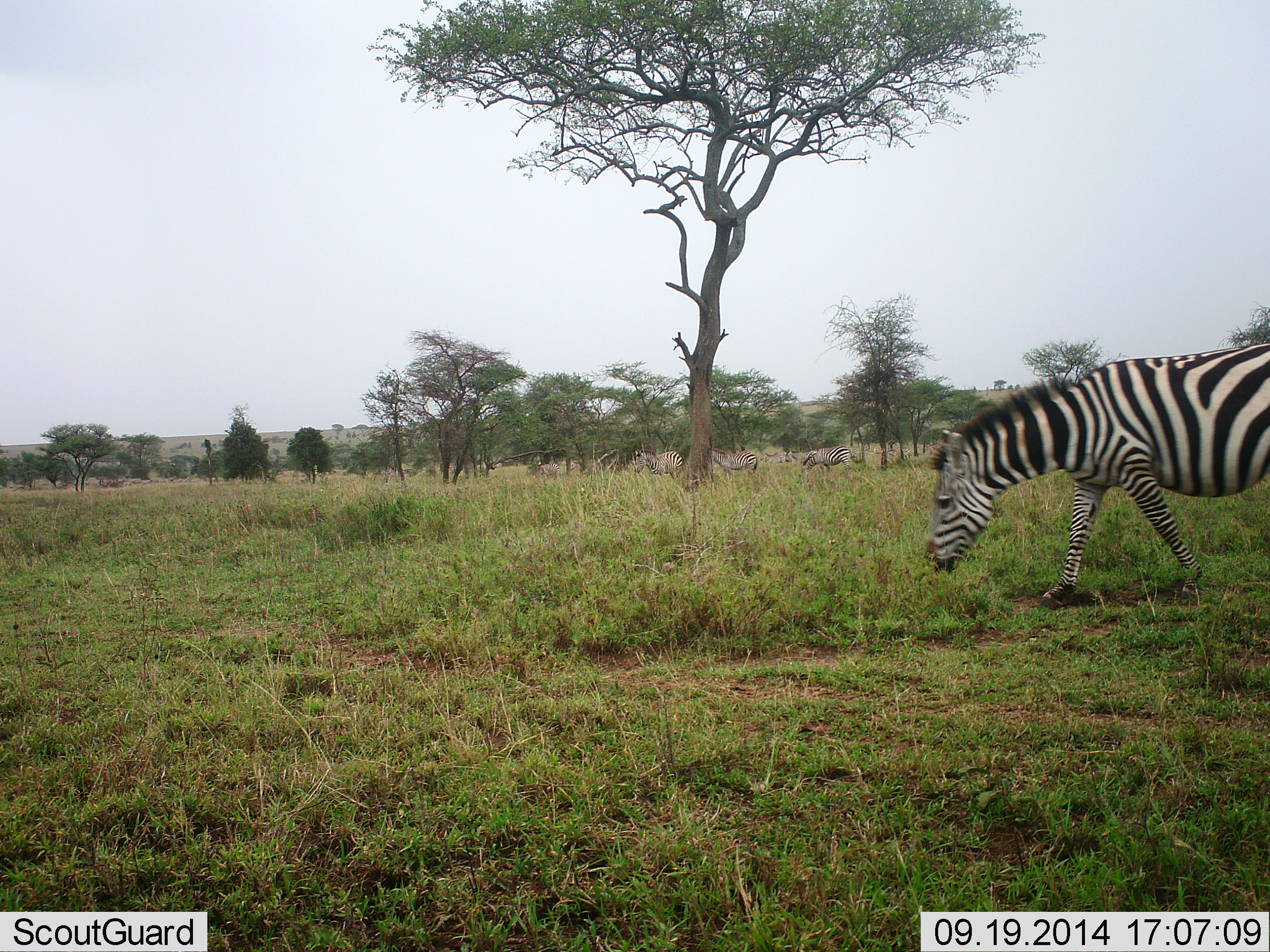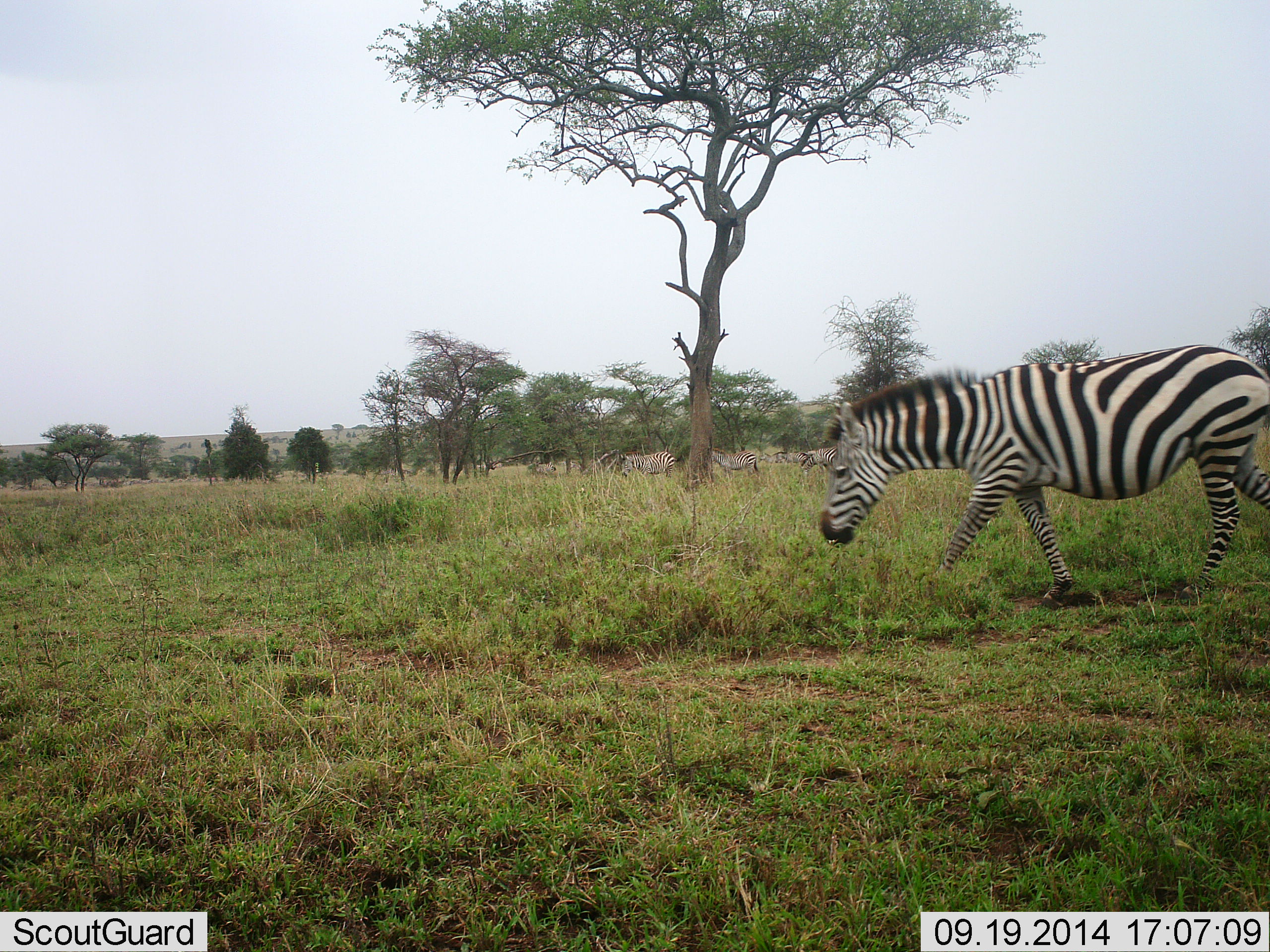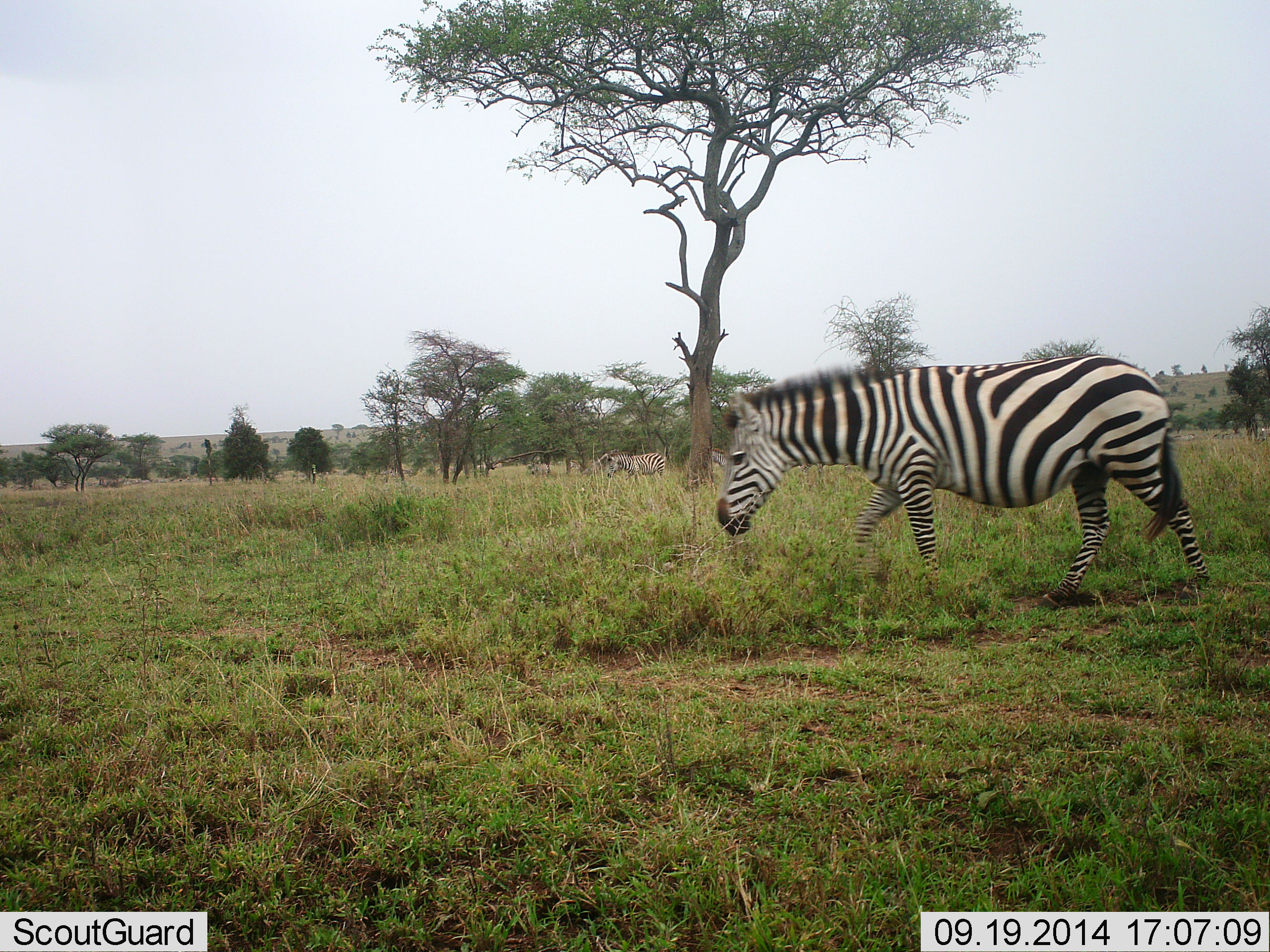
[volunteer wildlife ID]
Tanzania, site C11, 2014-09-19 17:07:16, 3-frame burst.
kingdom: Animalia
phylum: Chordata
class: Mammalia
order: Perissodactyla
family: Equidae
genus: Equus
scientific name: Equus quagga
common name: plains zebra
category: zebra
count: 5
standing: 40%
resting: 0%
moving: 100%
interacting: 0%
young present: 0%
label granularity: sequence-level